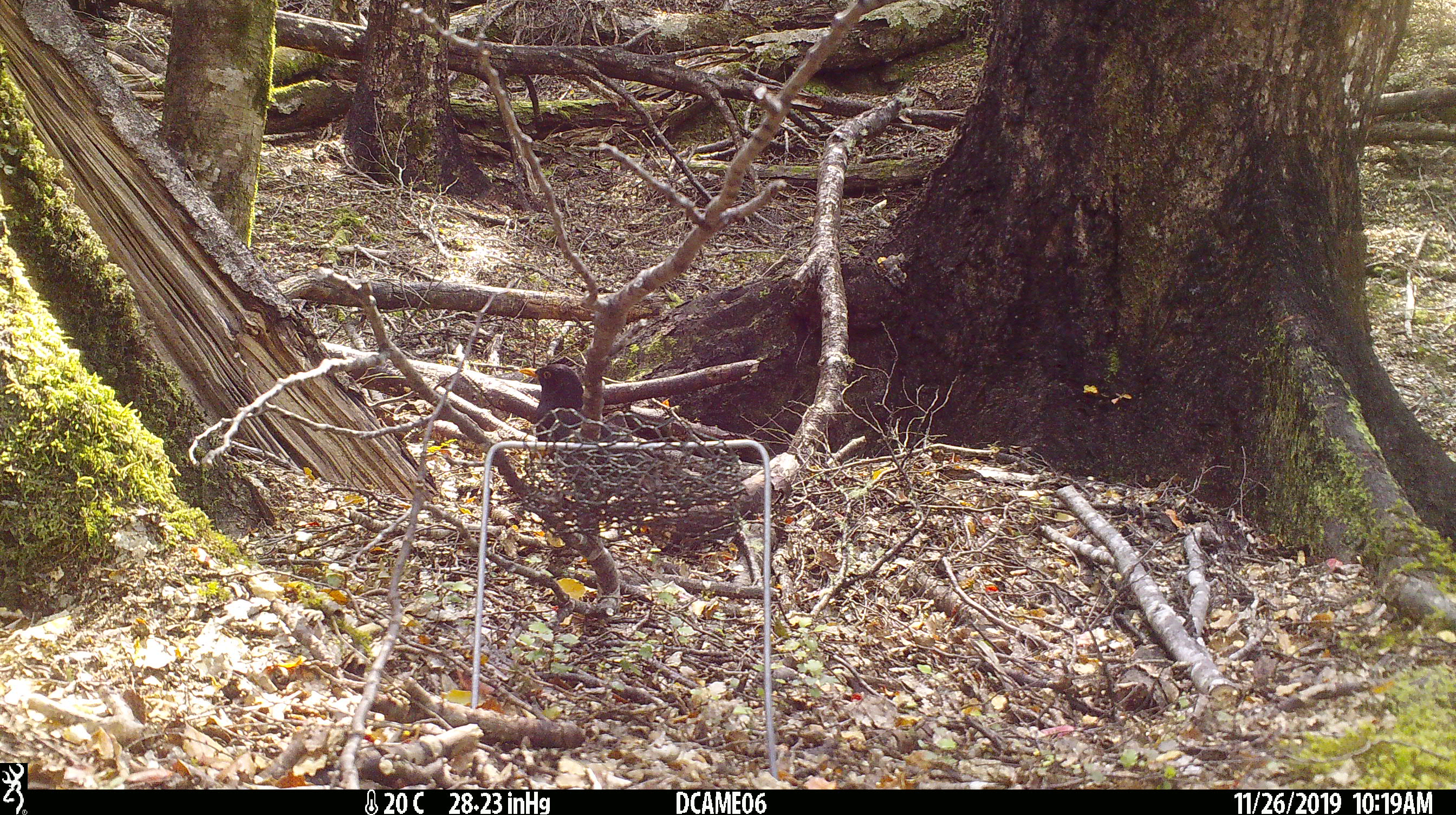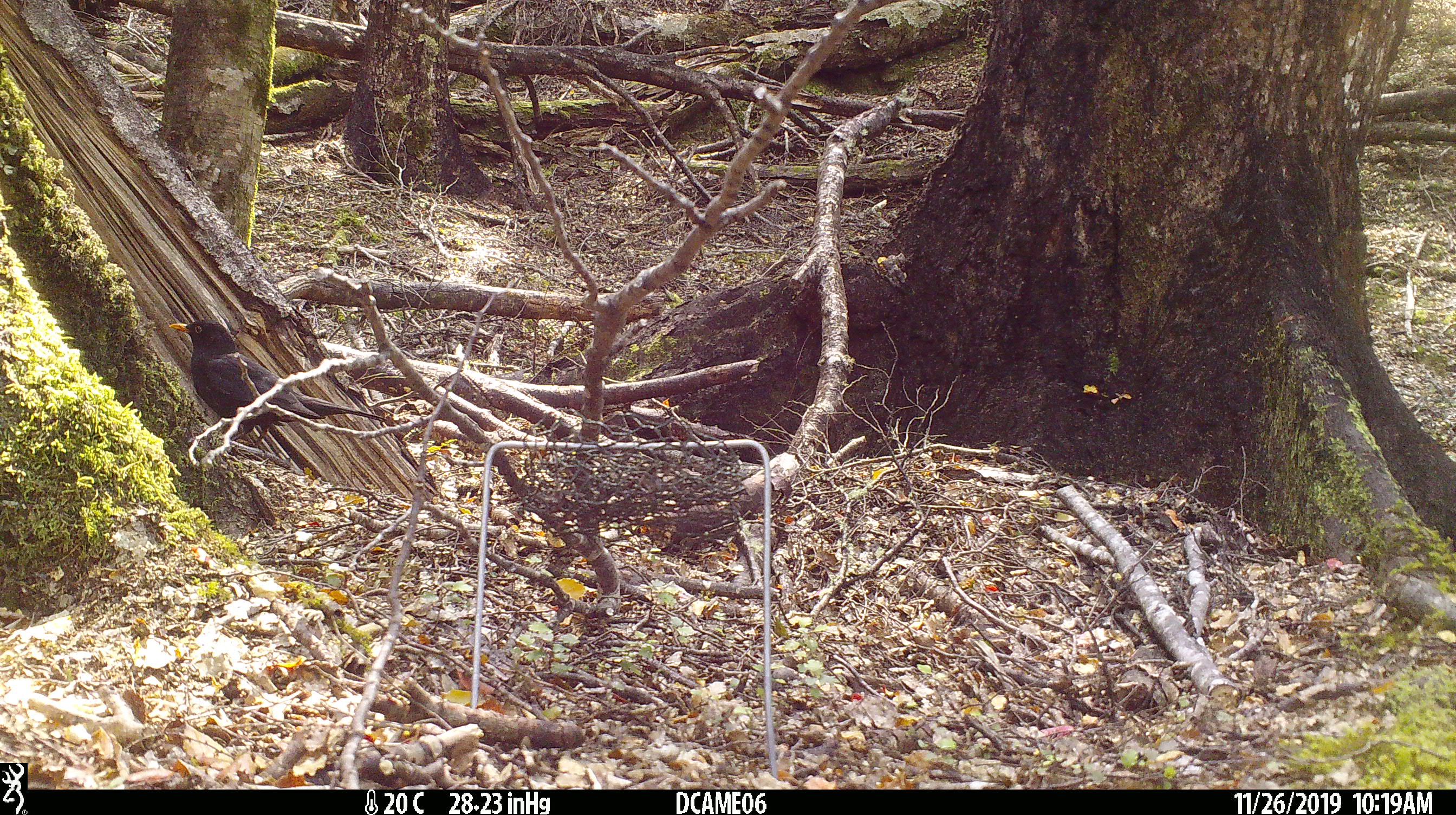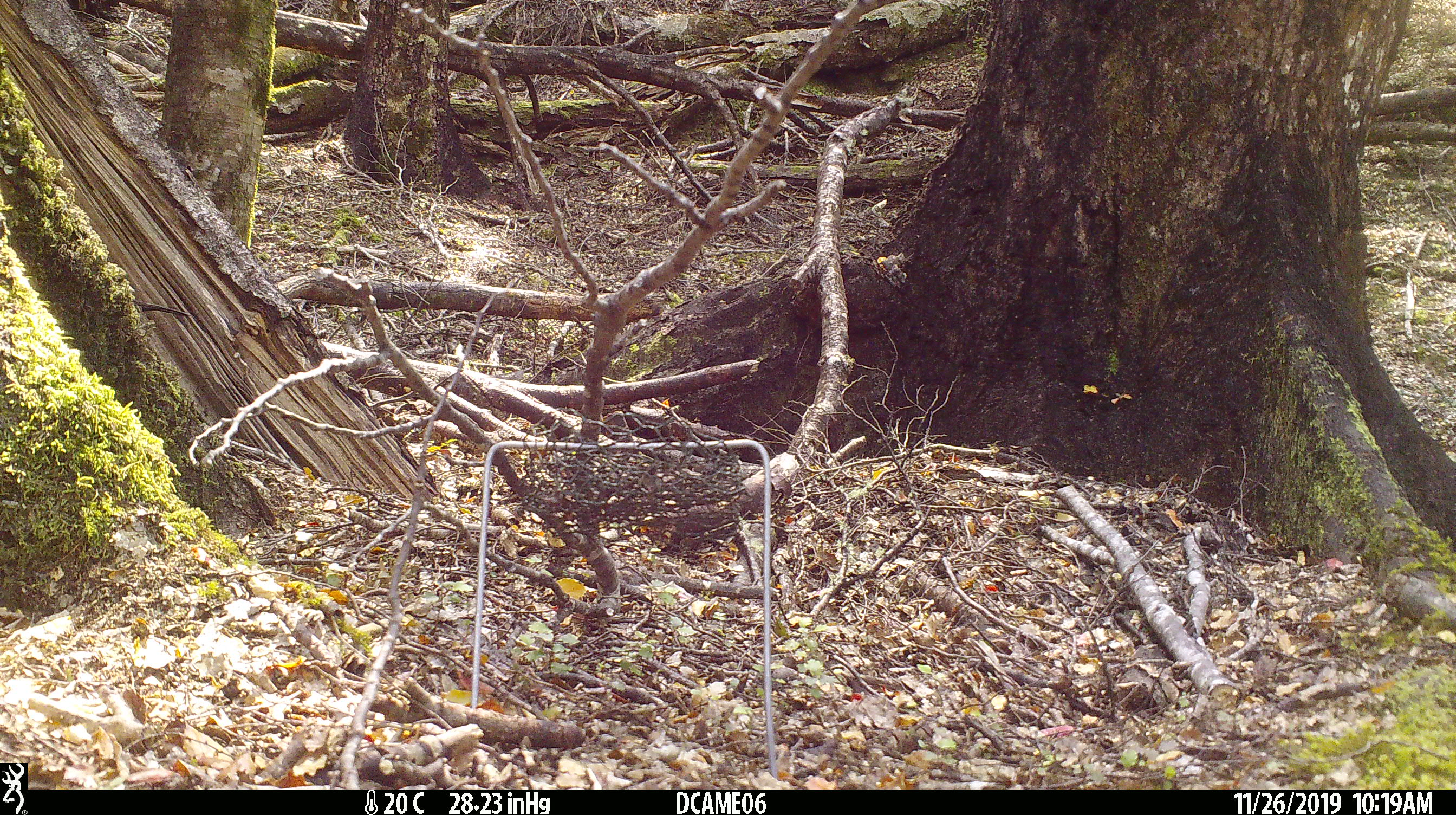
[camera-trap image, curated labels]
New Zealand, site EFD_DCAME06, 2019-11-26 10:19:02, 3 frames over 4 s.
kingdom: Animalia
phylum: Chordata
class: Aves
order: Passeriformes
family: Turdidae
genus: Turdus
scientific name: Turdus merula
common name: eurasian blackbird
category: blackbird